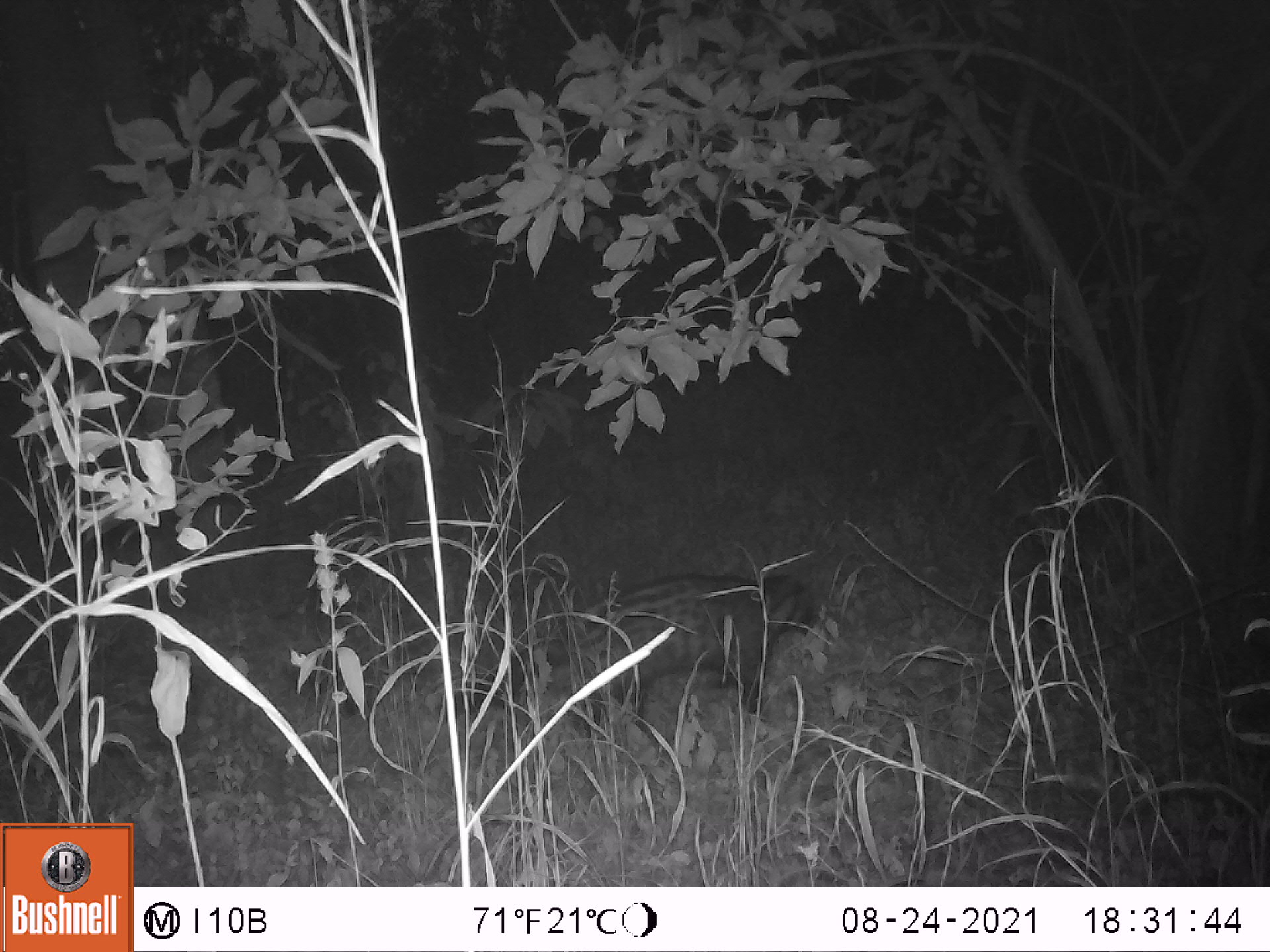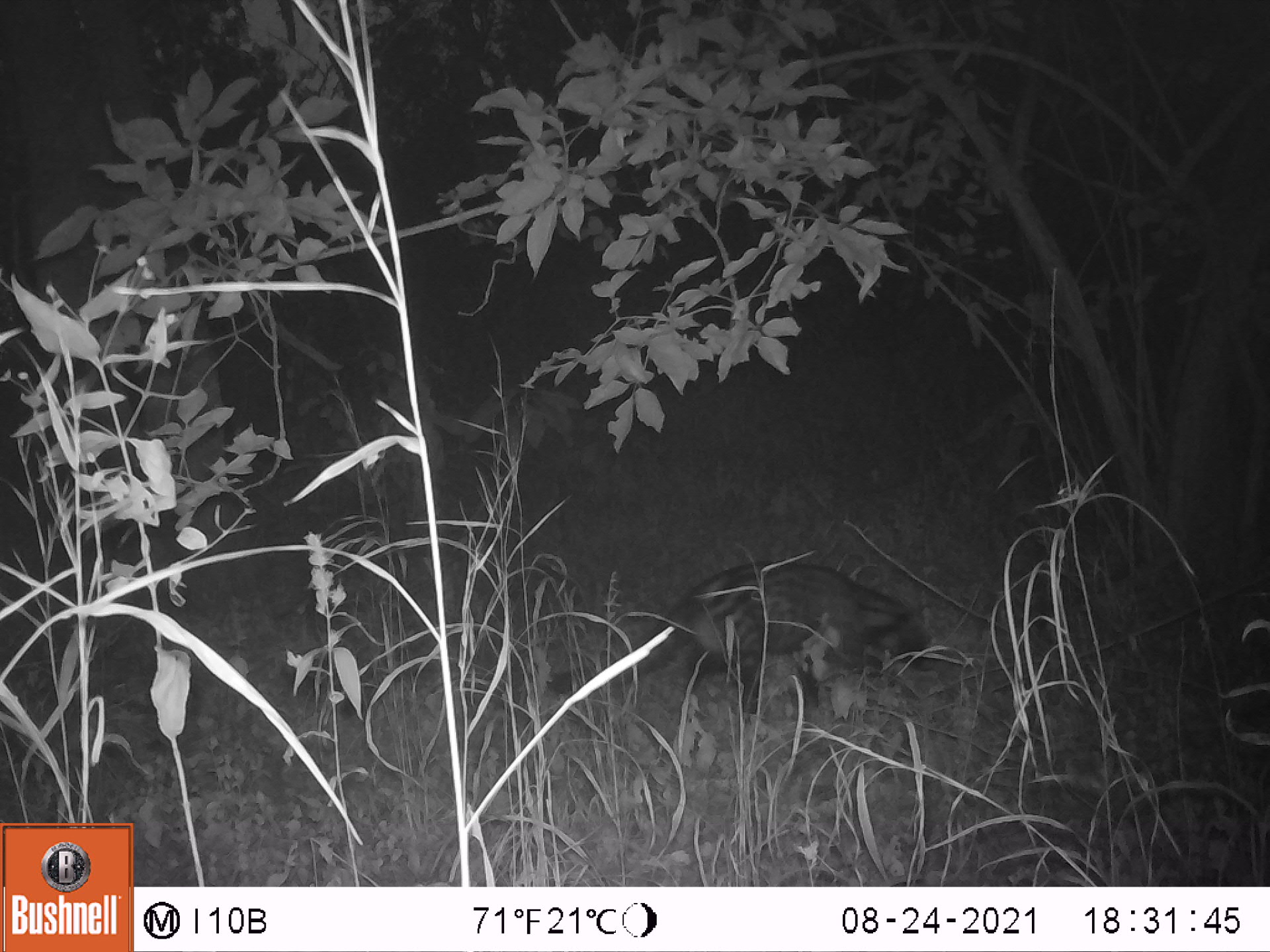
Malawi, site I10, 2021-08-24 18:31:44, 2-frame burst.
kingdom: Animalia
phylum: Chordata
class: Mammalia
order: Carnivora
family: Viverridae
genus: Civettictis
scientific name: Civettictis civetta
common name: african civet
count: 1